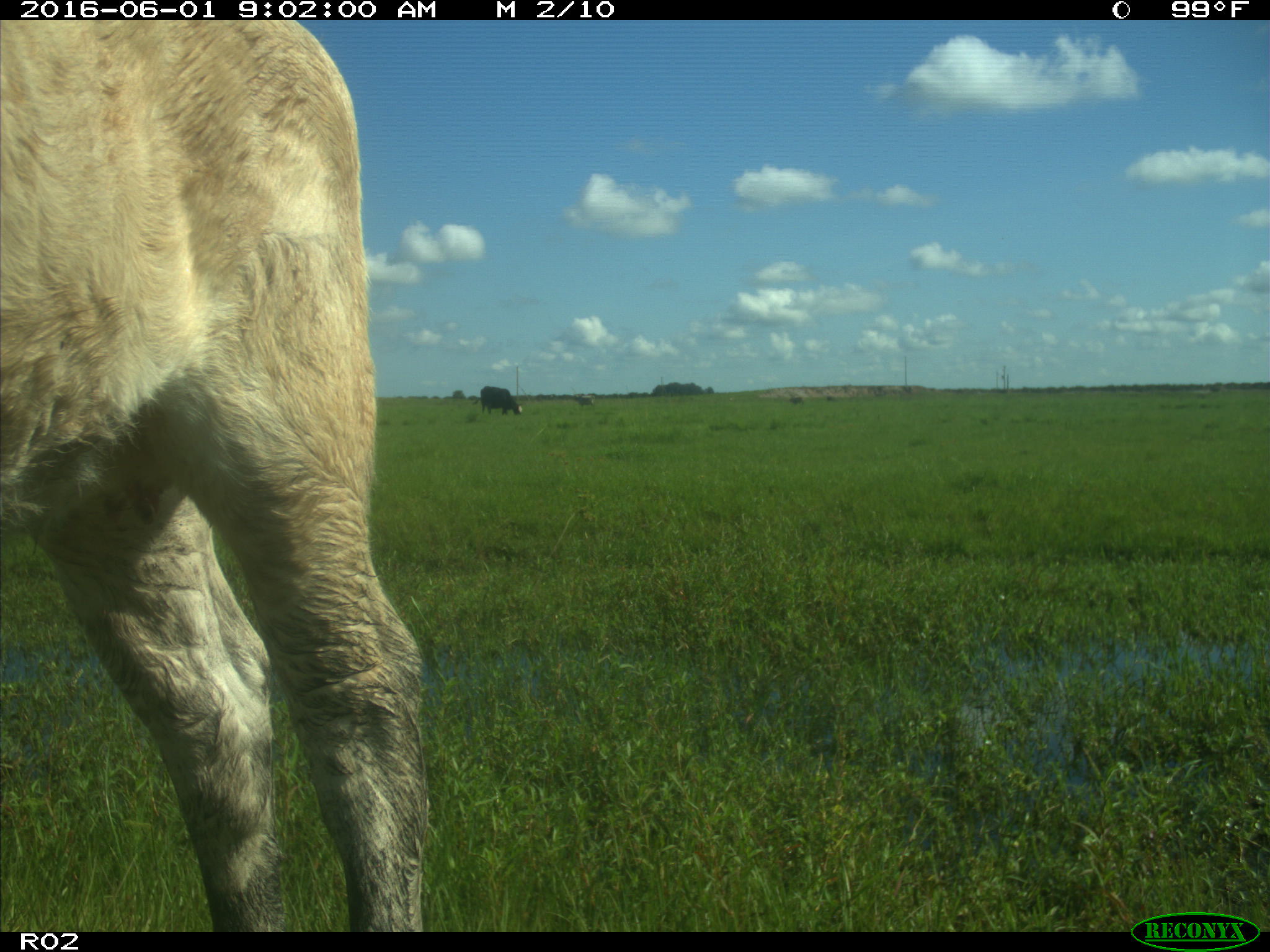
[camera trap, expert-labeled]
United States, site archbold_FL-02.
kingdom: Animalia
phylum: Chordata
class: Mammalia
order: Artiodactyla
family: Bovidae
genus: Bos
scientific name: Bos taurus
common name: domestic cow